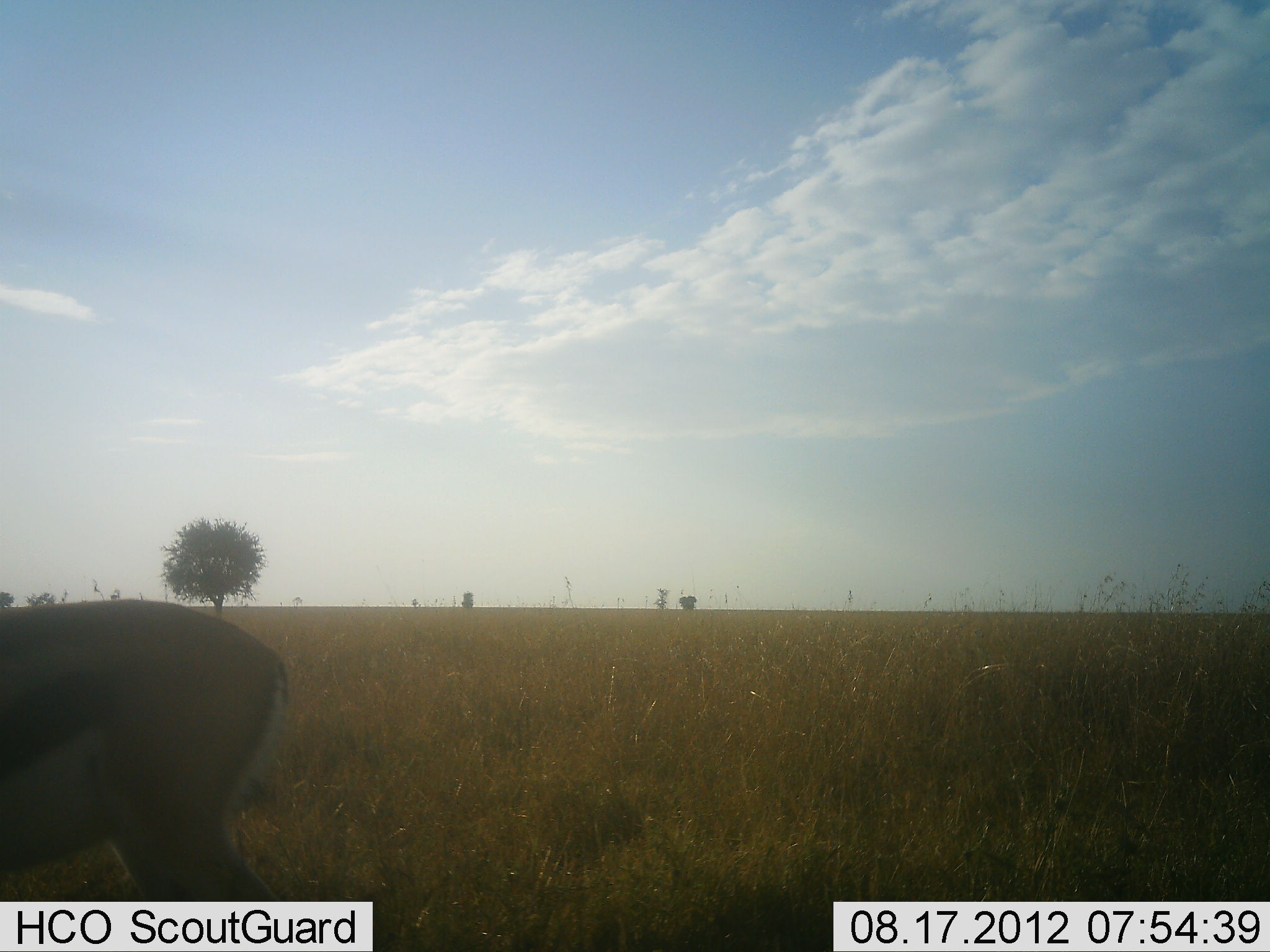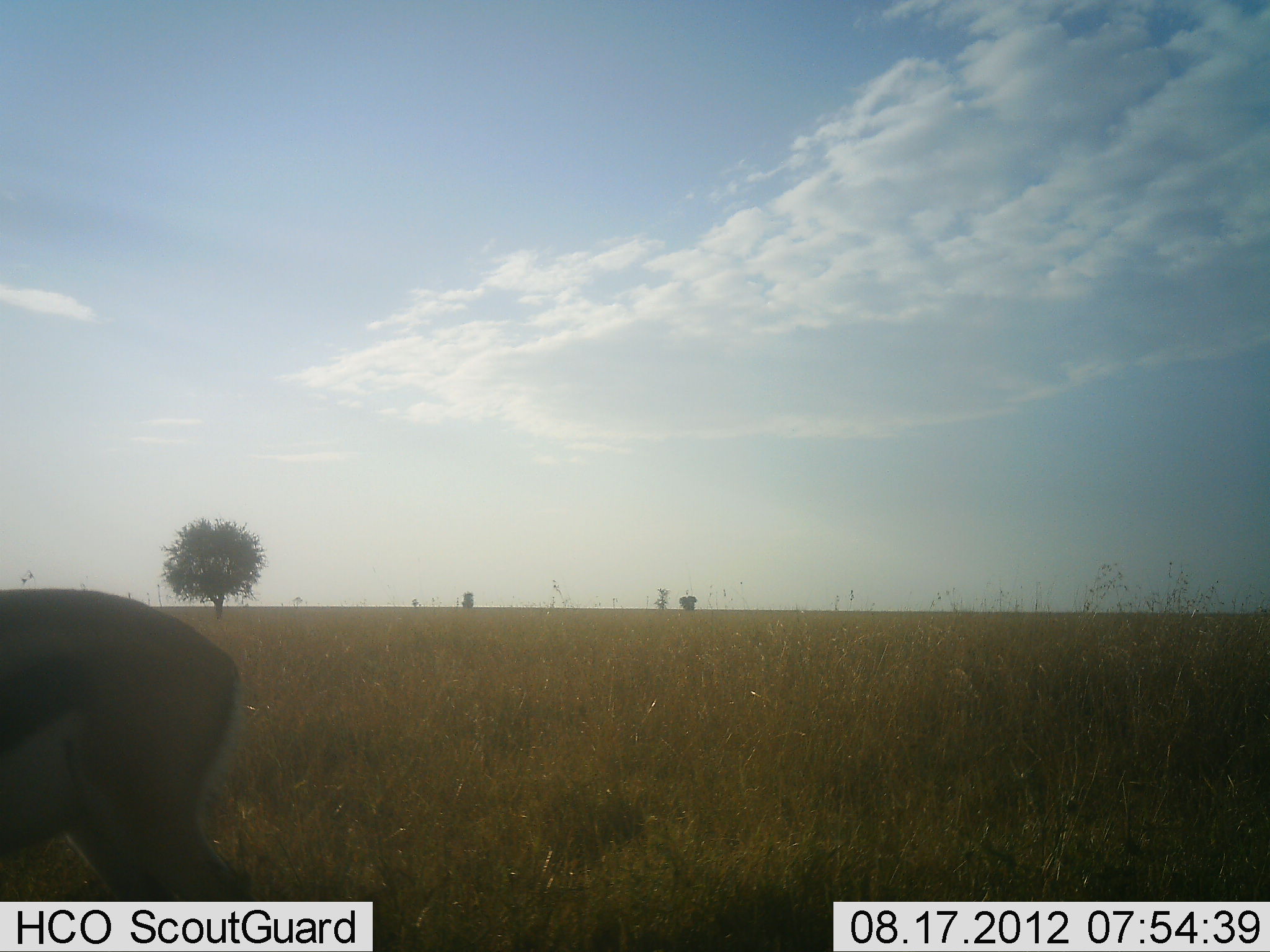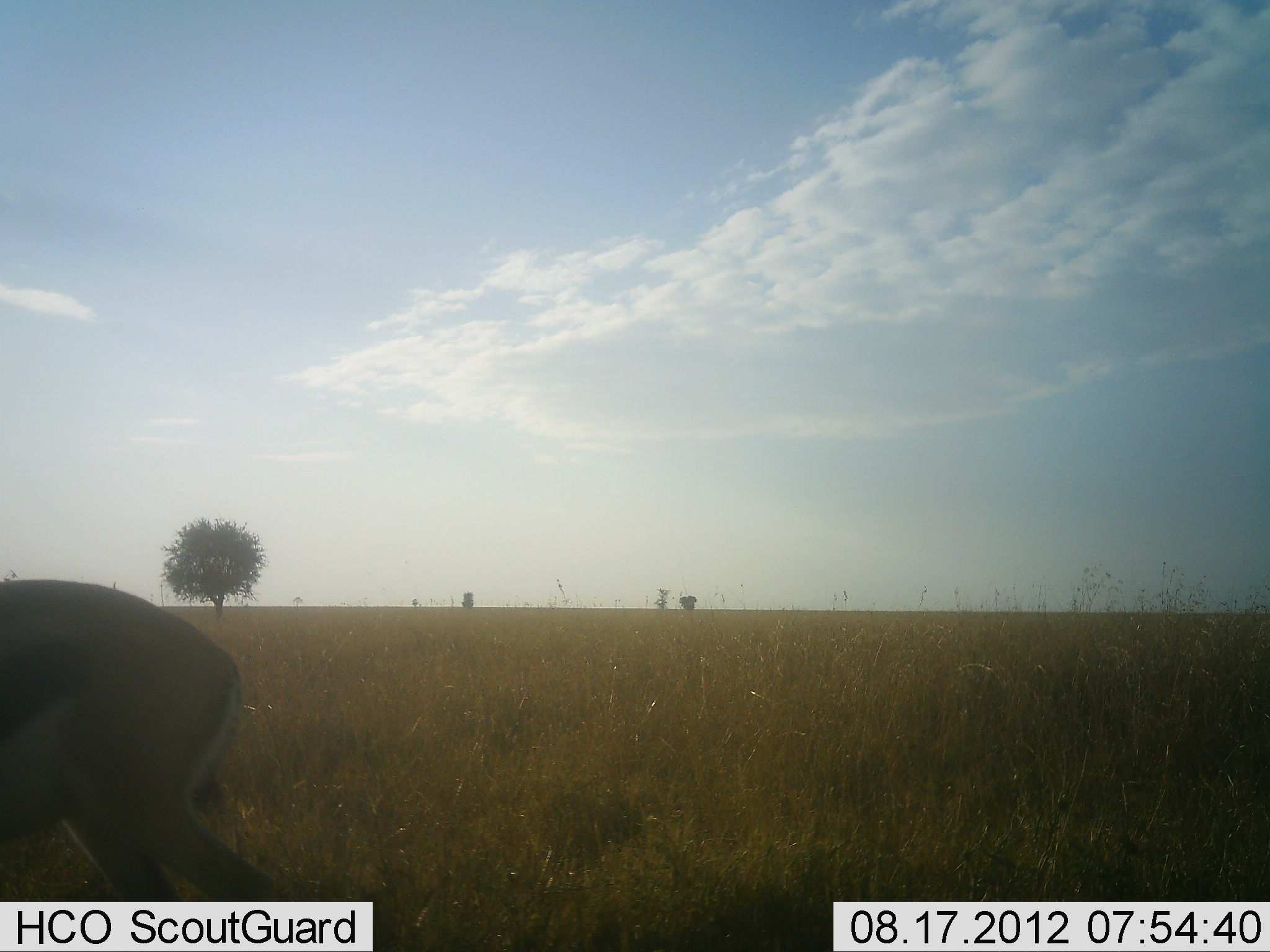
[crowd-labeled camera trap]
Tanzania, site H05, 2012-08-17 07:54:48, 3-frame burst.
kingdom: Animalia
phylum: Chordata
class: Mammalia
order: Artiodactyla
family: Bovidae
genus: Eudorcas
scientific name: Eudorcas thomsonii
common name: thomson's gazelle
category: gazellethomsons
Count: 1.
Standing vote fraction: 40%.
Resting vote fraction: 0%.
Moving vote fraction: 60%.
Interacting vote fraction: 0%.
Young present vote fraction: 0%.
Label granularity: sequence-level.